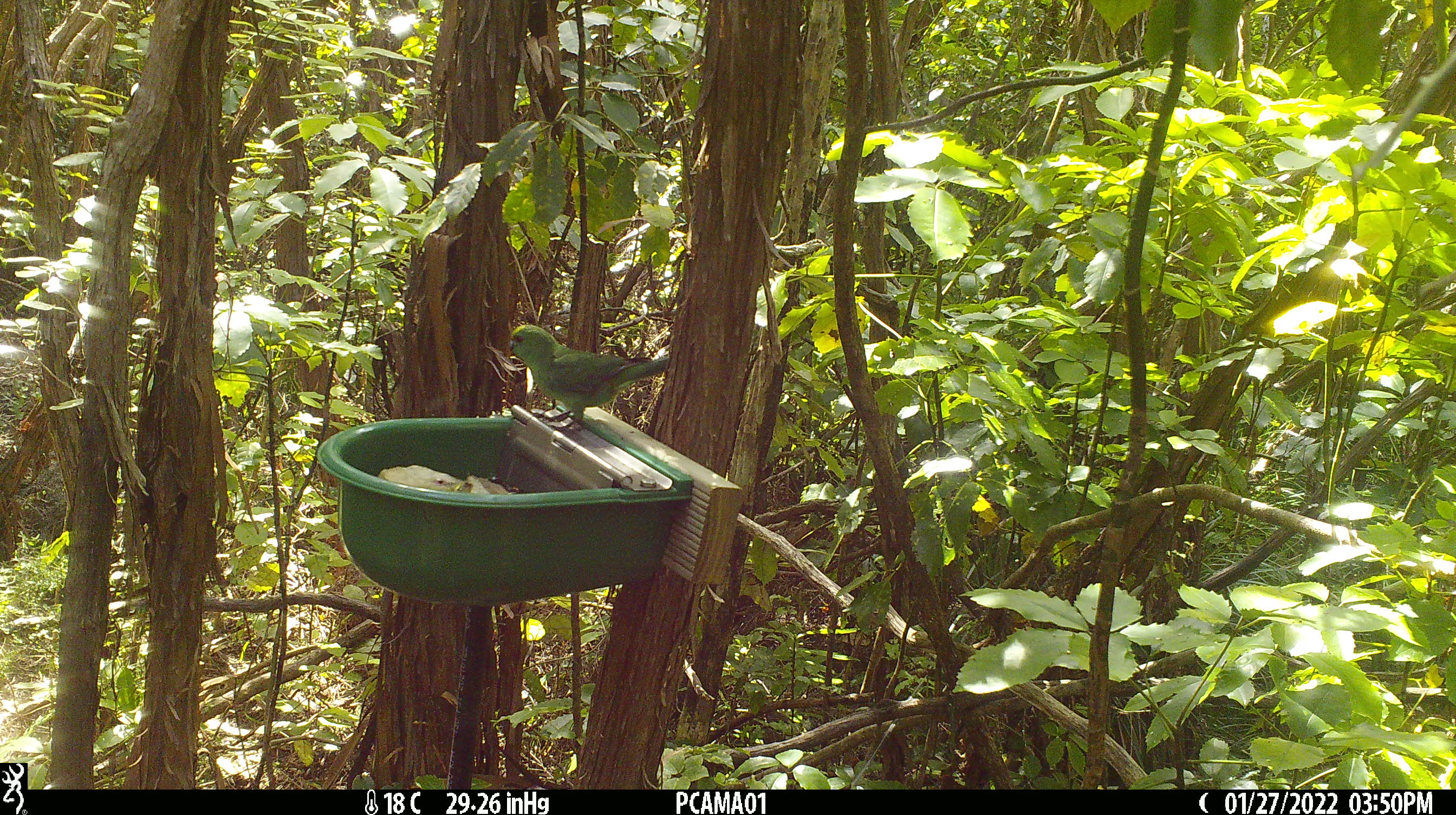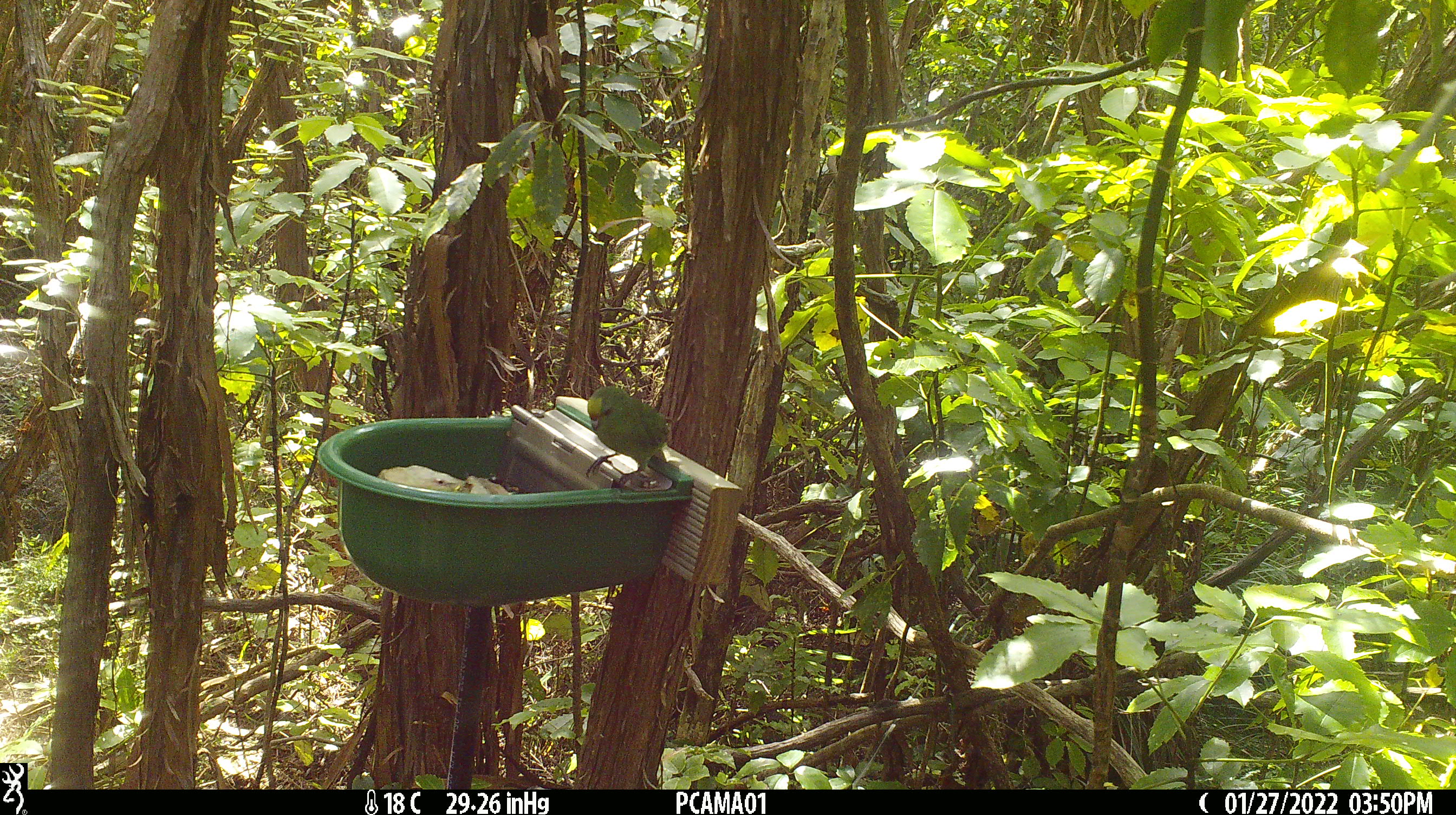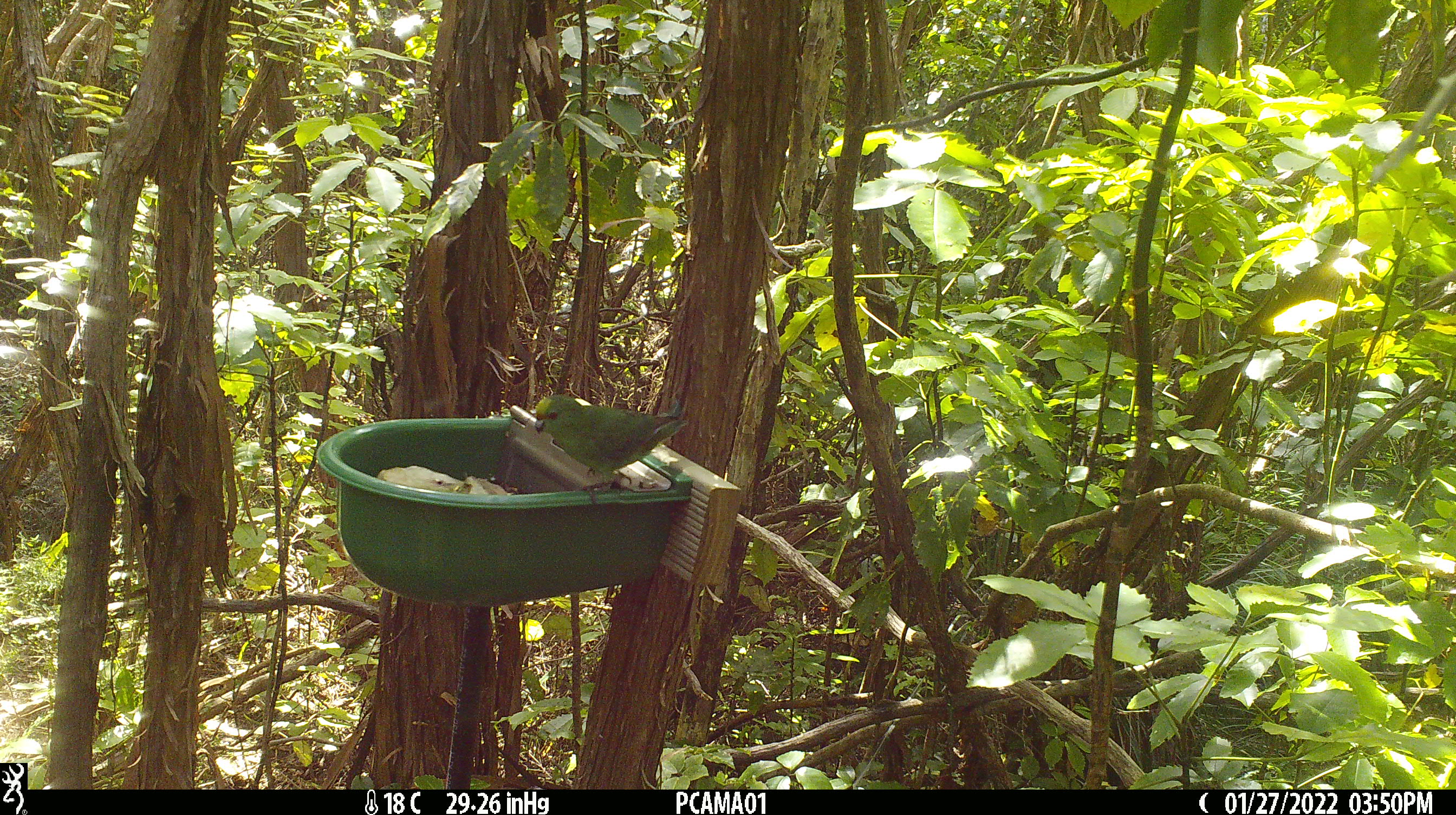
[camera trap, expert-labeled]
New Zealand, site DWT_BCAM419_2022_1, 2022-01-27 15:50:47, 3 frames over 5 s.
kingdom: Animalia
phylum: Chordata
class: Aves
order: Psittaciformes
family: Psittaculidae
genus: Cyanoramphus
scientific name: Cyanoramphus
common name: parakeet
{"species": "parakeet (Cyanoramphus)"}